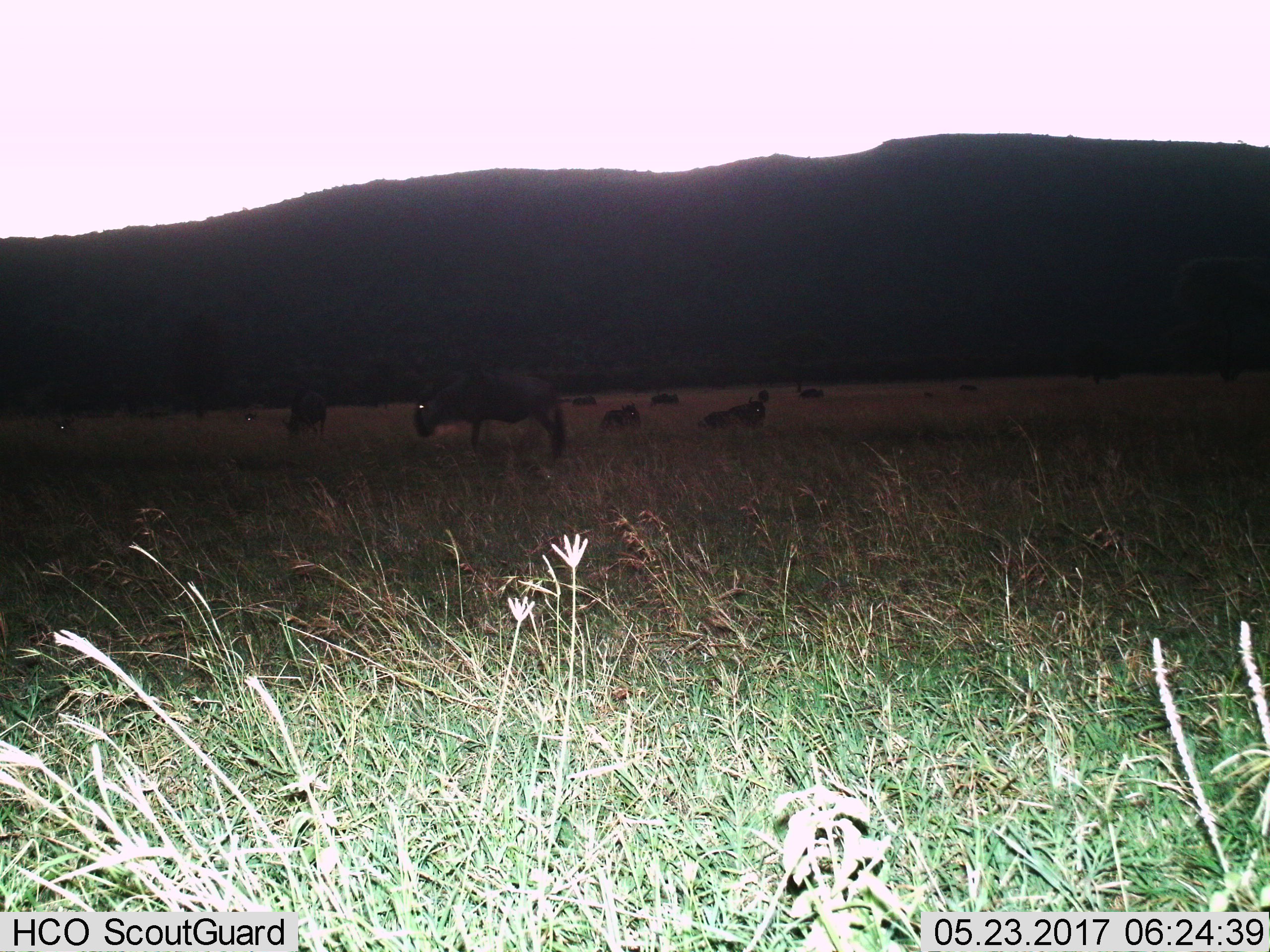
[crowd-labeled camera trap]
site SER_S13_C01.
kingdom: Animalia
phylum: Chordata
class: Mammalia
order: Artiodactyla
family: Bovidae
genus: Connochaetes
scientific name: Connochaetes taurinus taurinus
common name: blue wildebeest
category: wildebeestblue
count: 11-50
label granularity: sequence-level